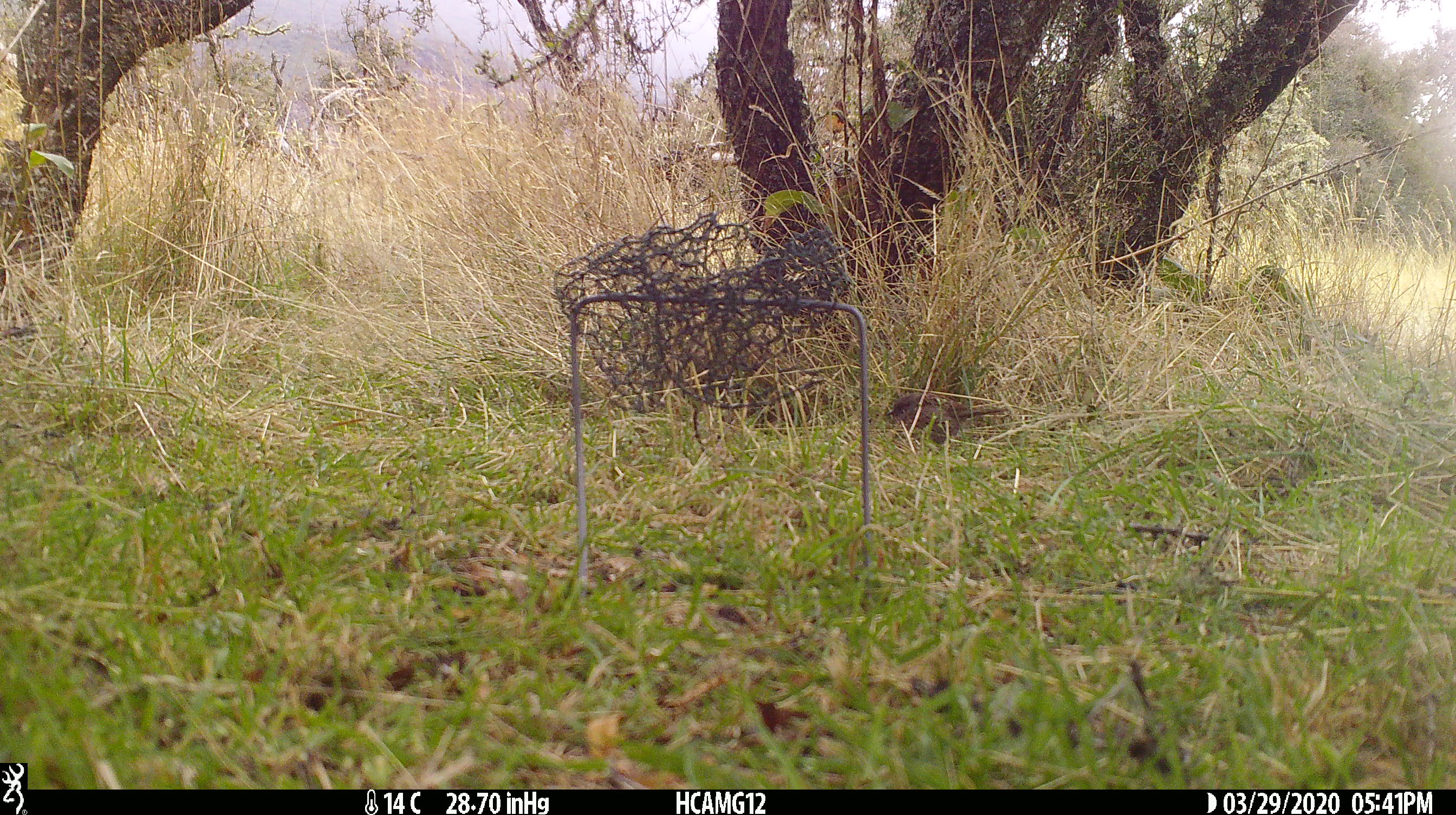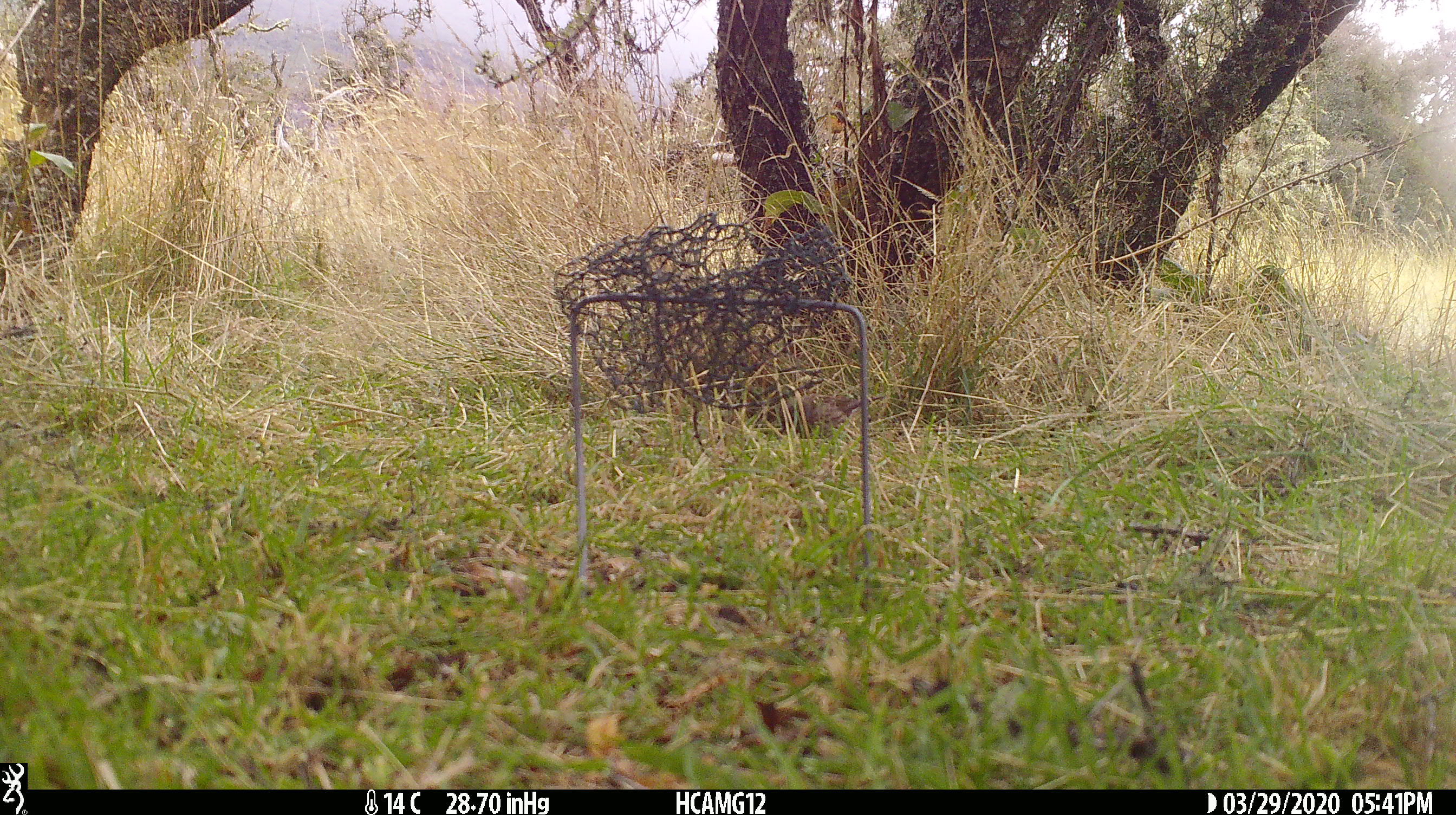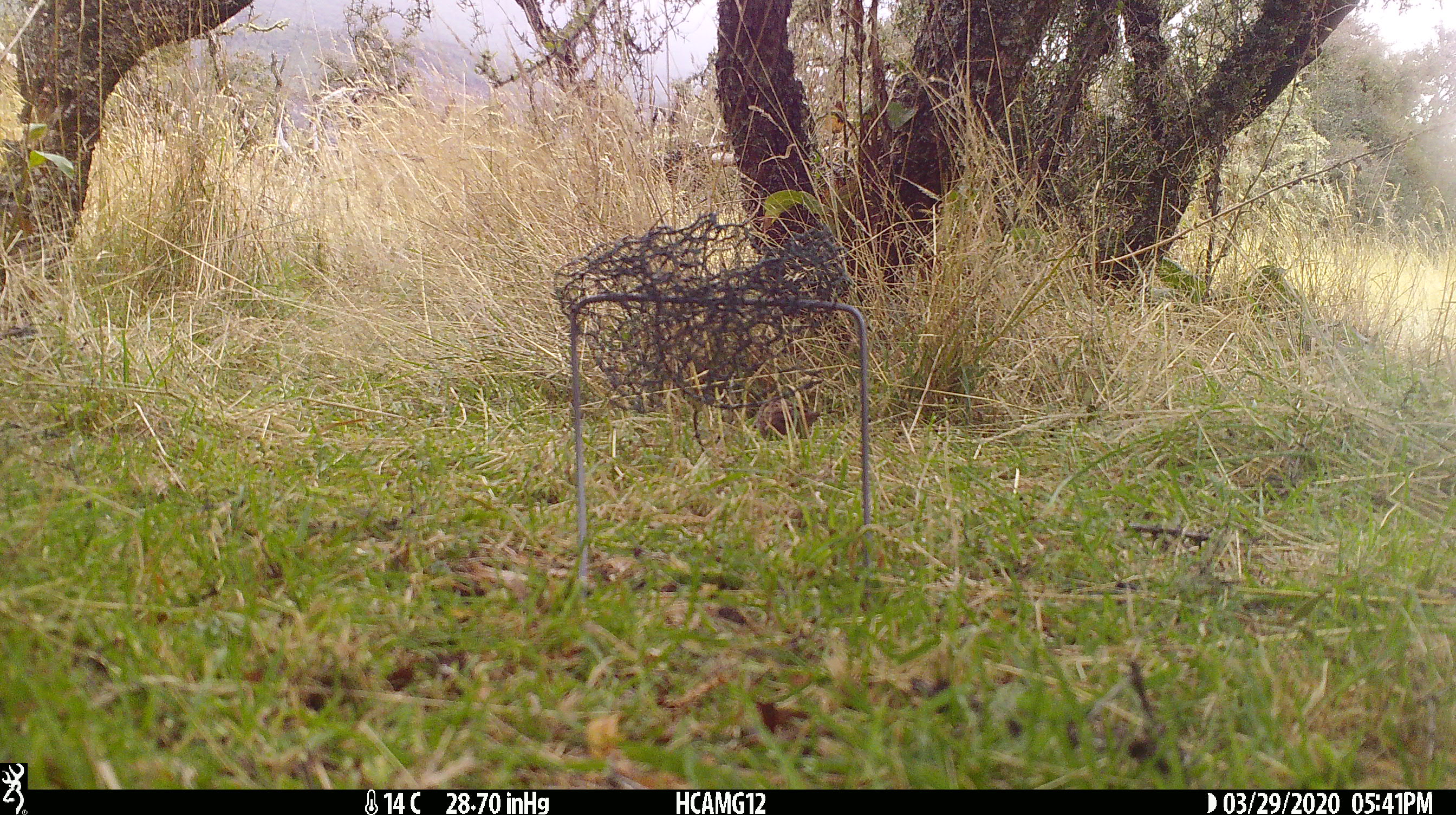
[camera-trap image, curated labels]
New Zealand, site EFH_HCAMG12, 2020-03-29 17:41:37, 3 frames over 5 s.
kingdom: Animalia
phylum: Chordata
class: Aves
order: Passeriformes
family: Prunellidae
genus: Prunella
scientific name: Prunella modularis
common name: dunnock